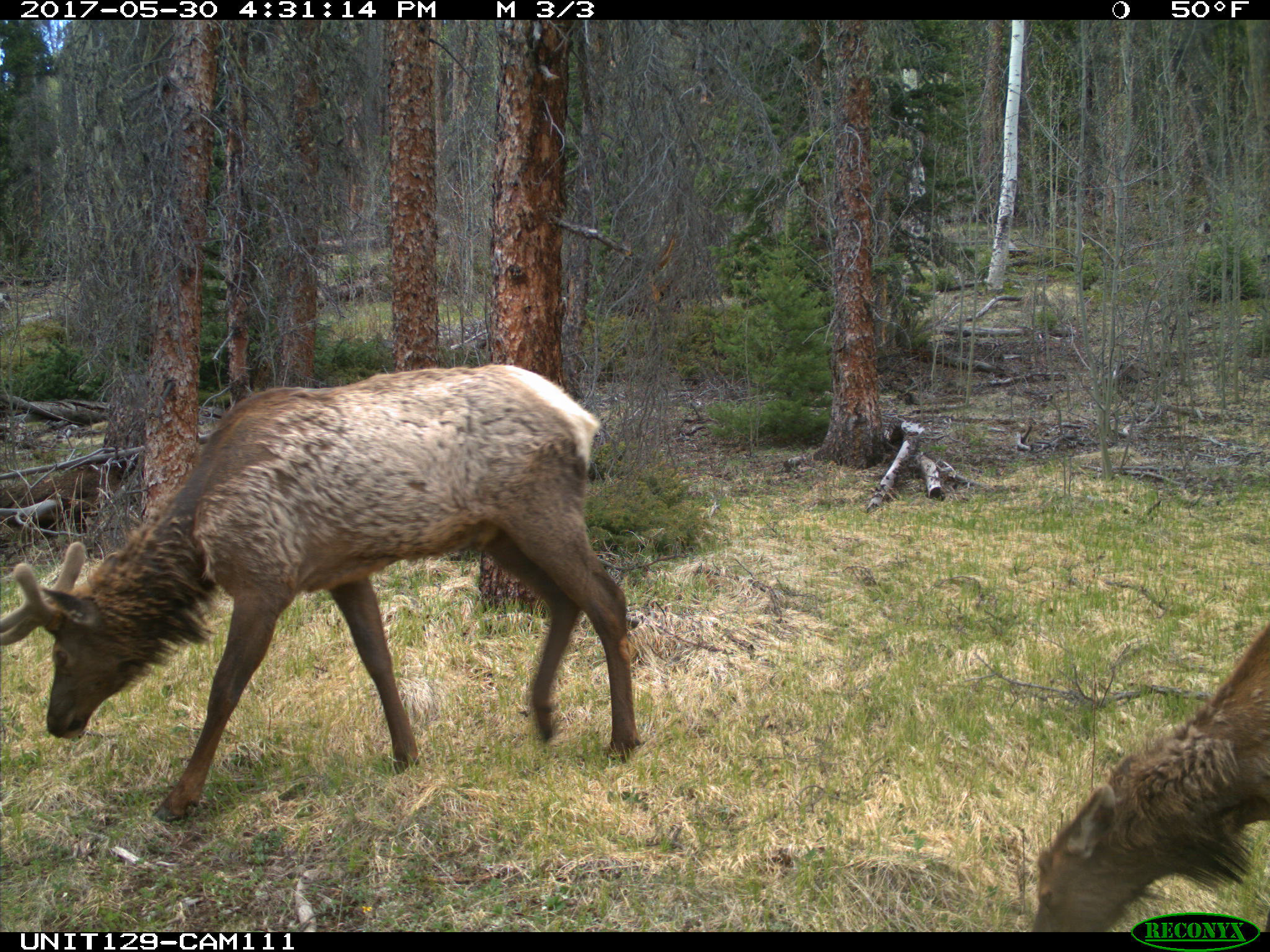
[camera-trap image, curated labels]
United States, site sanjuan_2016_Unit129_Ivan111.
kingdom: Animalia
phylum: Chordata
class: Mammalia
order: Artiodactyla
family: Cervidae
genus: Cervus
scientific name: Cervus elaphus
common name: red deer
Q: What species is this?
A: Cervus elaphus (red deer).